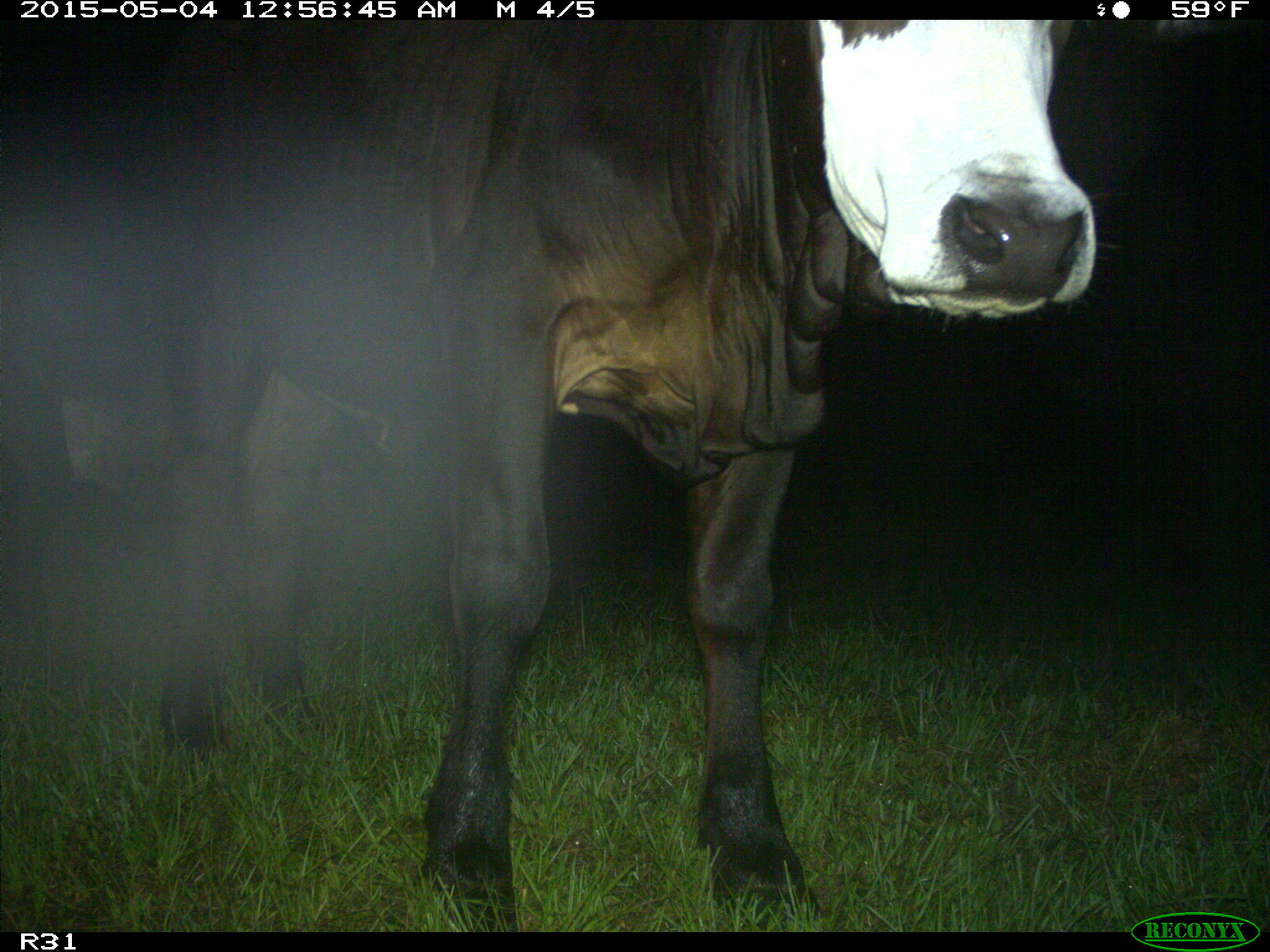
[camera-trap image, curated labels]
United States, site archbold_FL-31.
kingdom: Animalia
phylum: Chordata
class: Mammalia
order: Artiodactyla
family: Bovidae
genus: Bos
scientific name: Bos taurus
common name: domestic cow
Bos taurus (domestic cow).